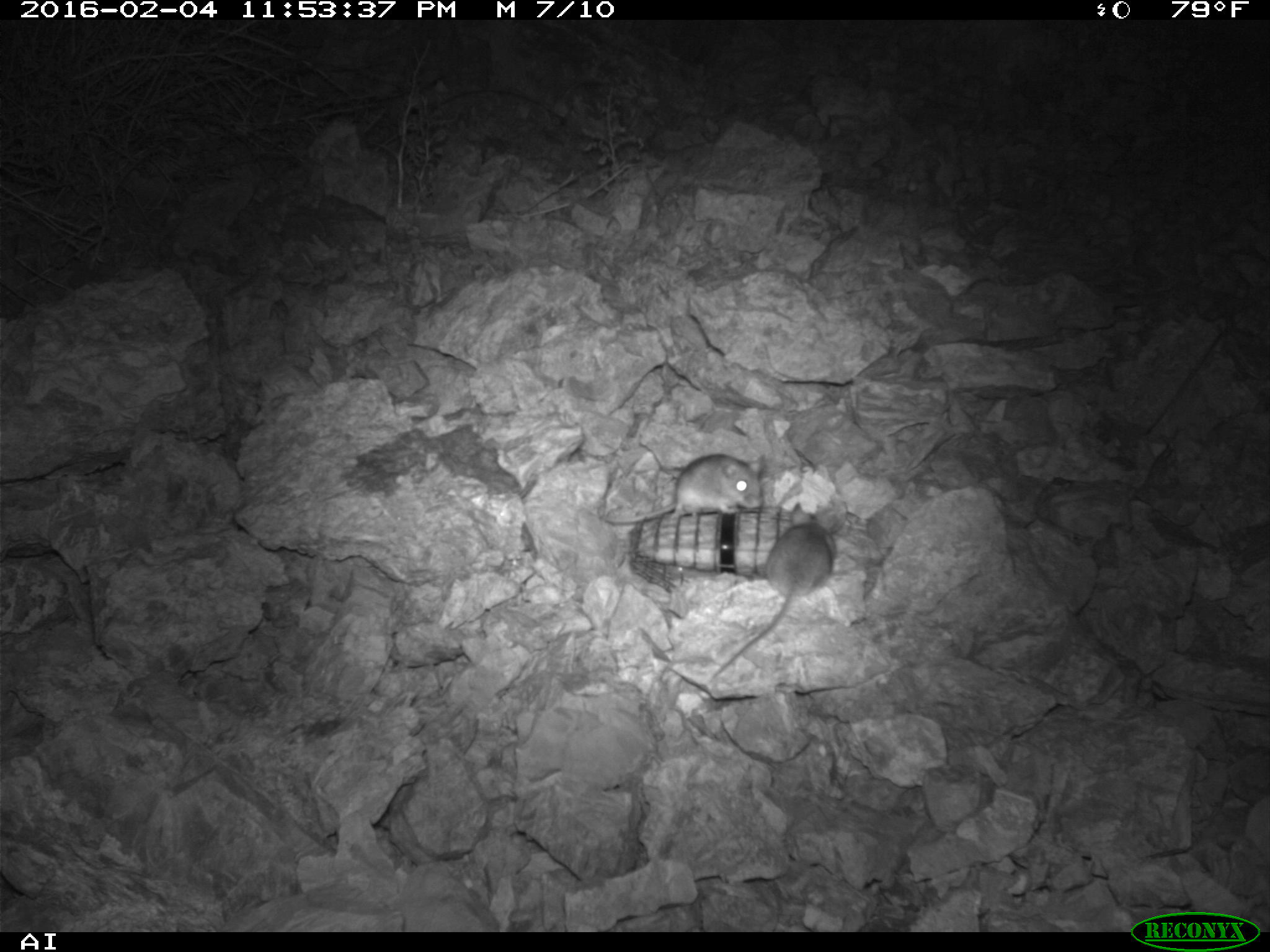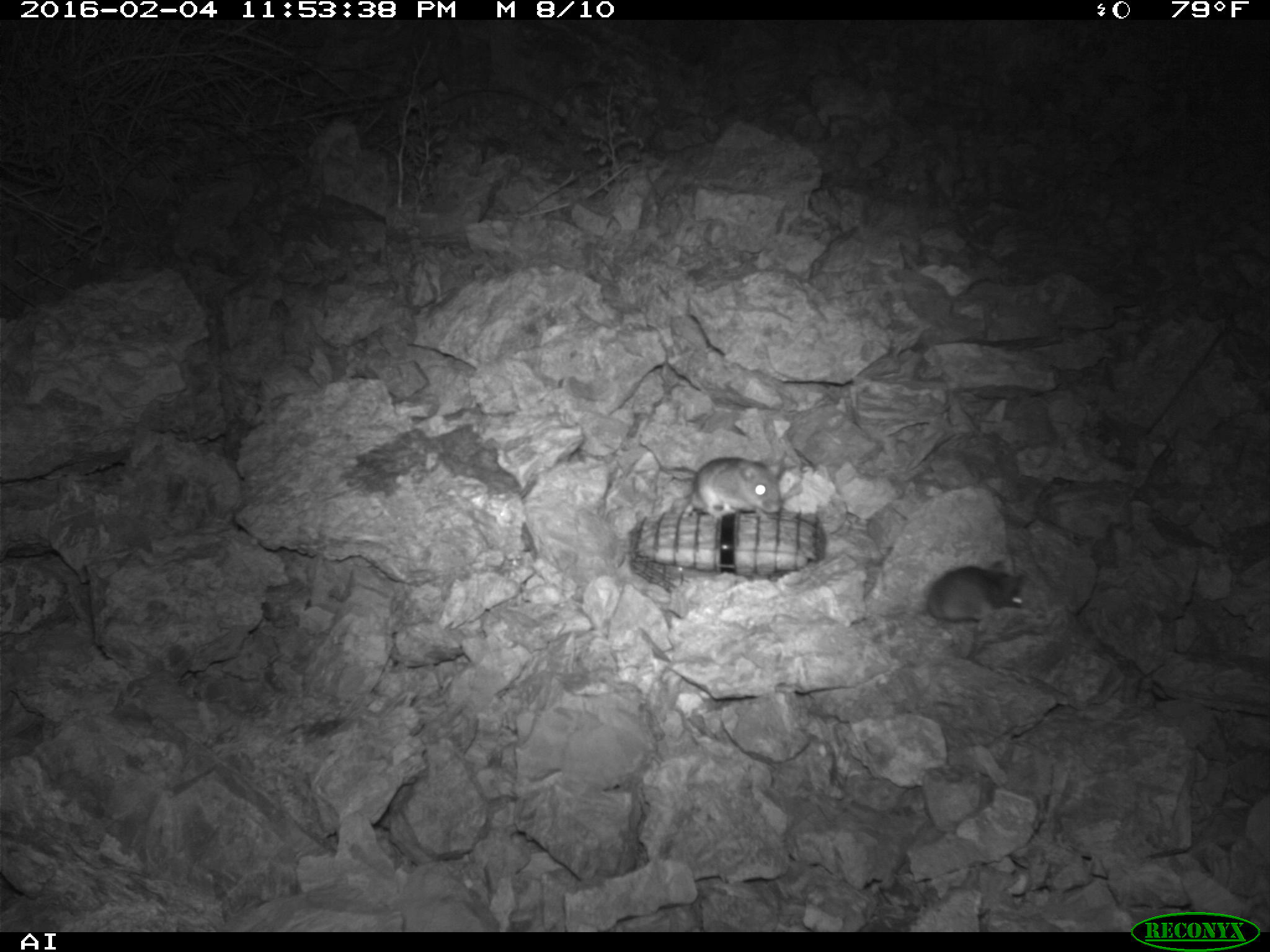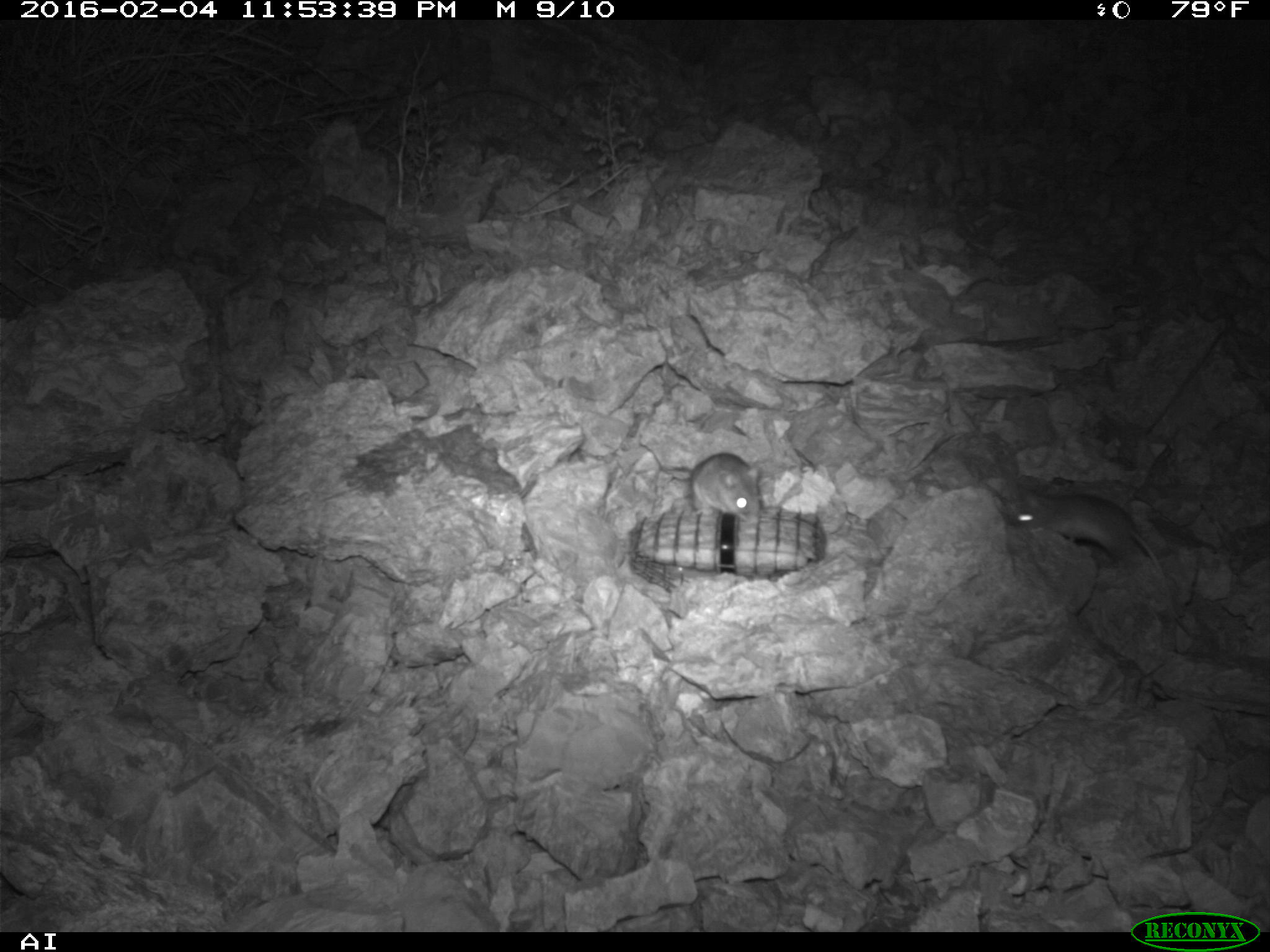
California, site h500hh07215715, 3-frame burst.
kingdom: Animalia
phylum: Chordata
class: Mammalia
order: Rodentia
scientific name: Rodentia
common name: rodent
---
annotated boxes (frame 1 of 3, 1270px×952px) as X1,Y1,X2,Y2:
rodent: 708,501,836,682; 597,428,764,526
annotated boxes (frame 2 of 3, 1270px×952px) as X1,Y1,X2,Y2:
rodent: 685,454,786,519; 928,559,1029,622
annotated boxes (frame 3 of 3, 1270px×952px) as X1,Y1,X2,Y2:
rodent: 1010,481,1175,615; 639,442,759,522